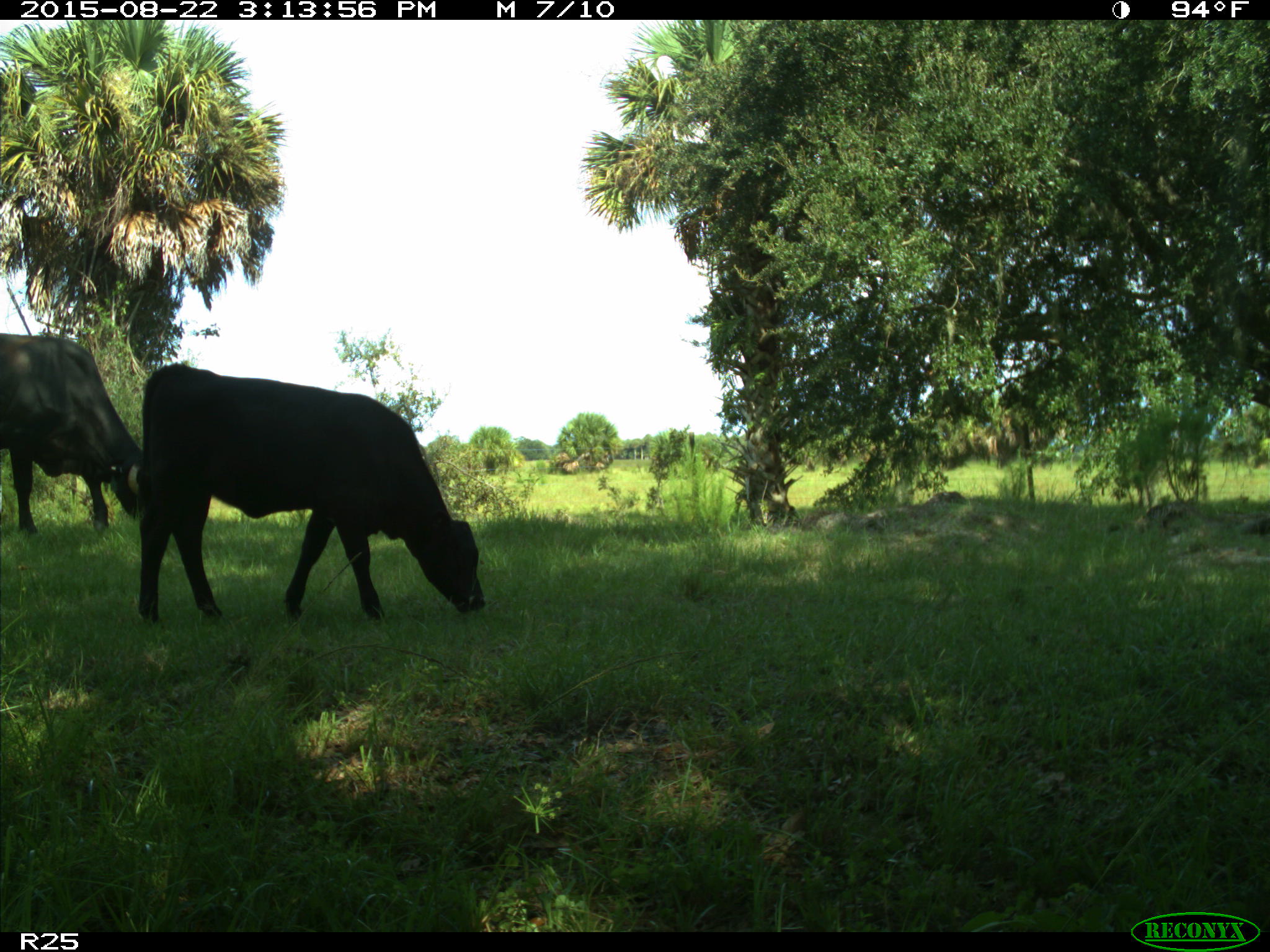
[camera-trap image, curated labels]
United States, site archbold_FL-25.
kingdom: Animalia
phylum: Chordata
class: Mammalia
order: Artiodactyla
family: Bovidae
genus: Bos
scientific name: Bos taurus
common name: domestic cow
Bos taurus (domestic cow).